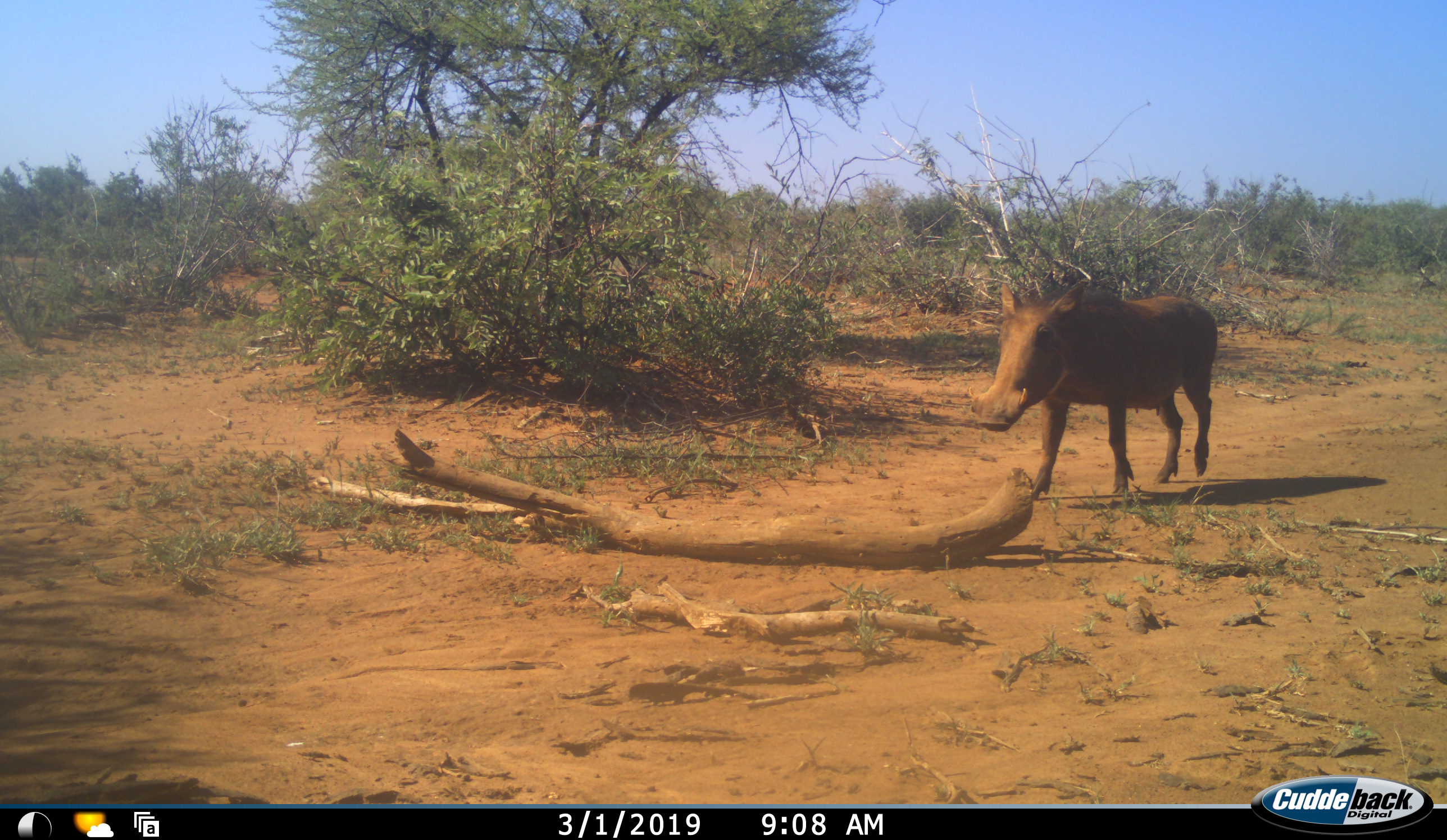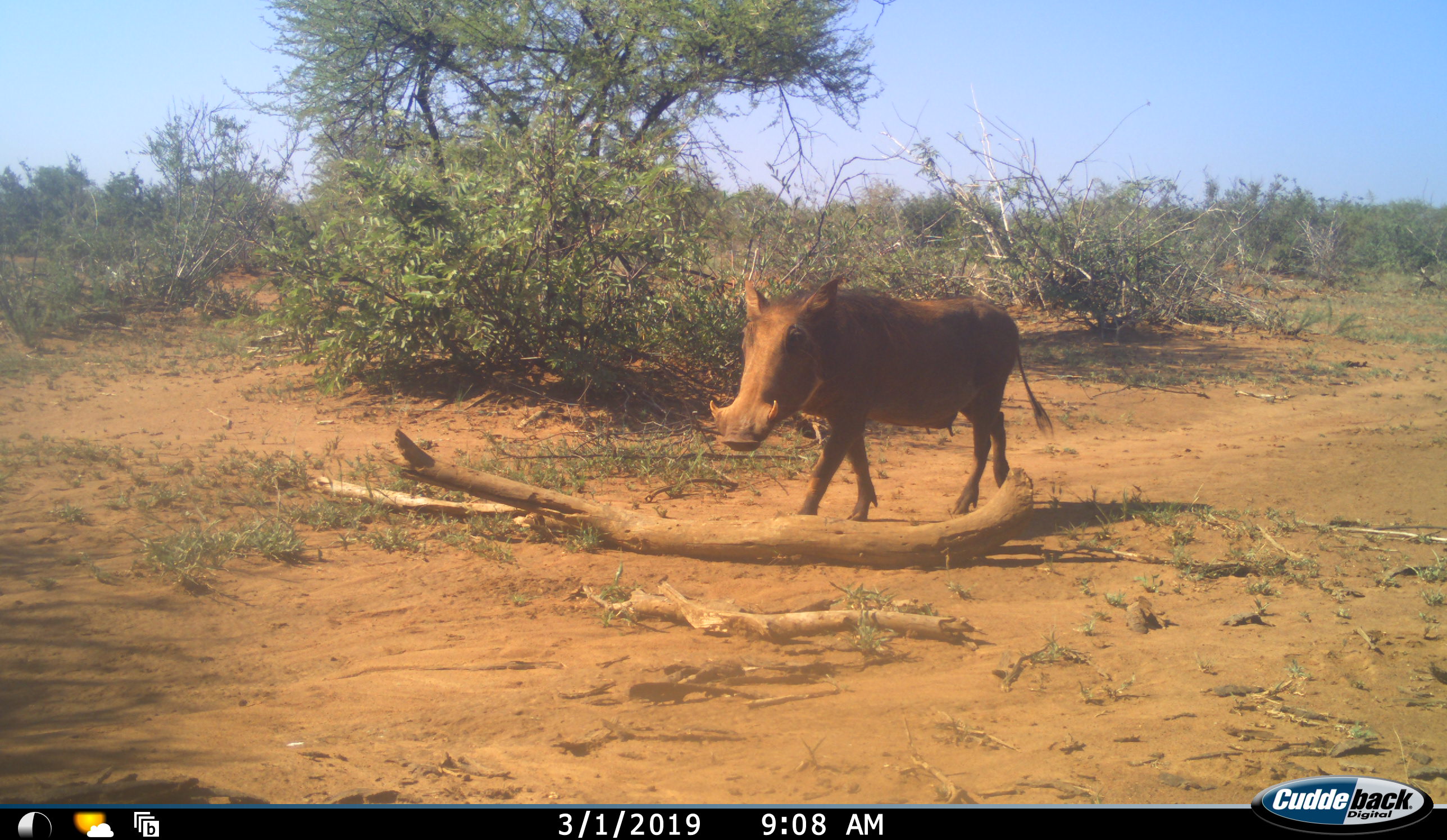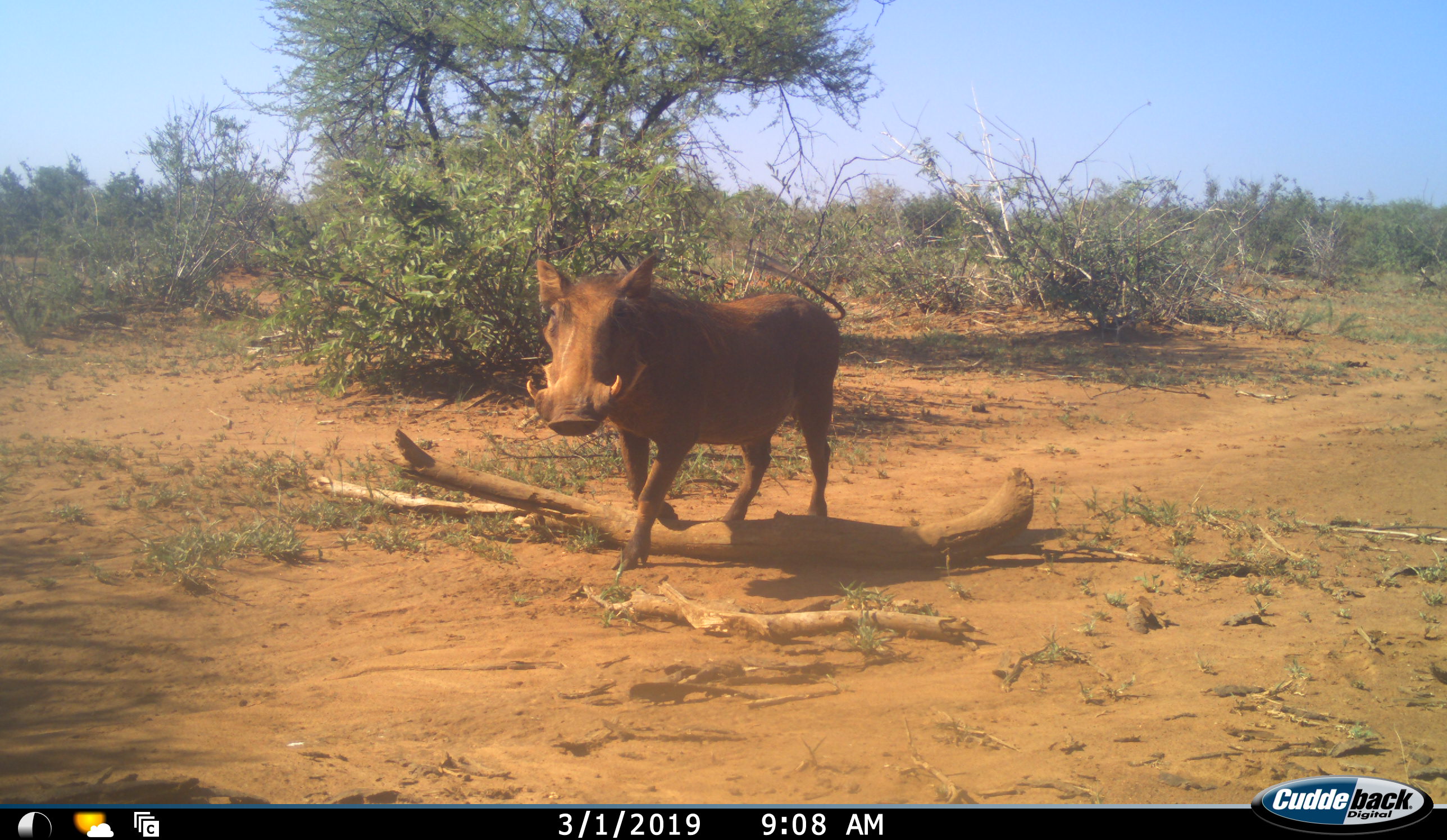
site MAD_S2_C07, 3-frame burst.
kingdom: Animalia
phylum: Chordata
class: Mammalia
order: Artiodactyla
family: Suidae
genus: Phacochoerus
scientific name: Phacochoerus africanus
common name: warthog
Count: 1.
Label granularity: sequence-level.